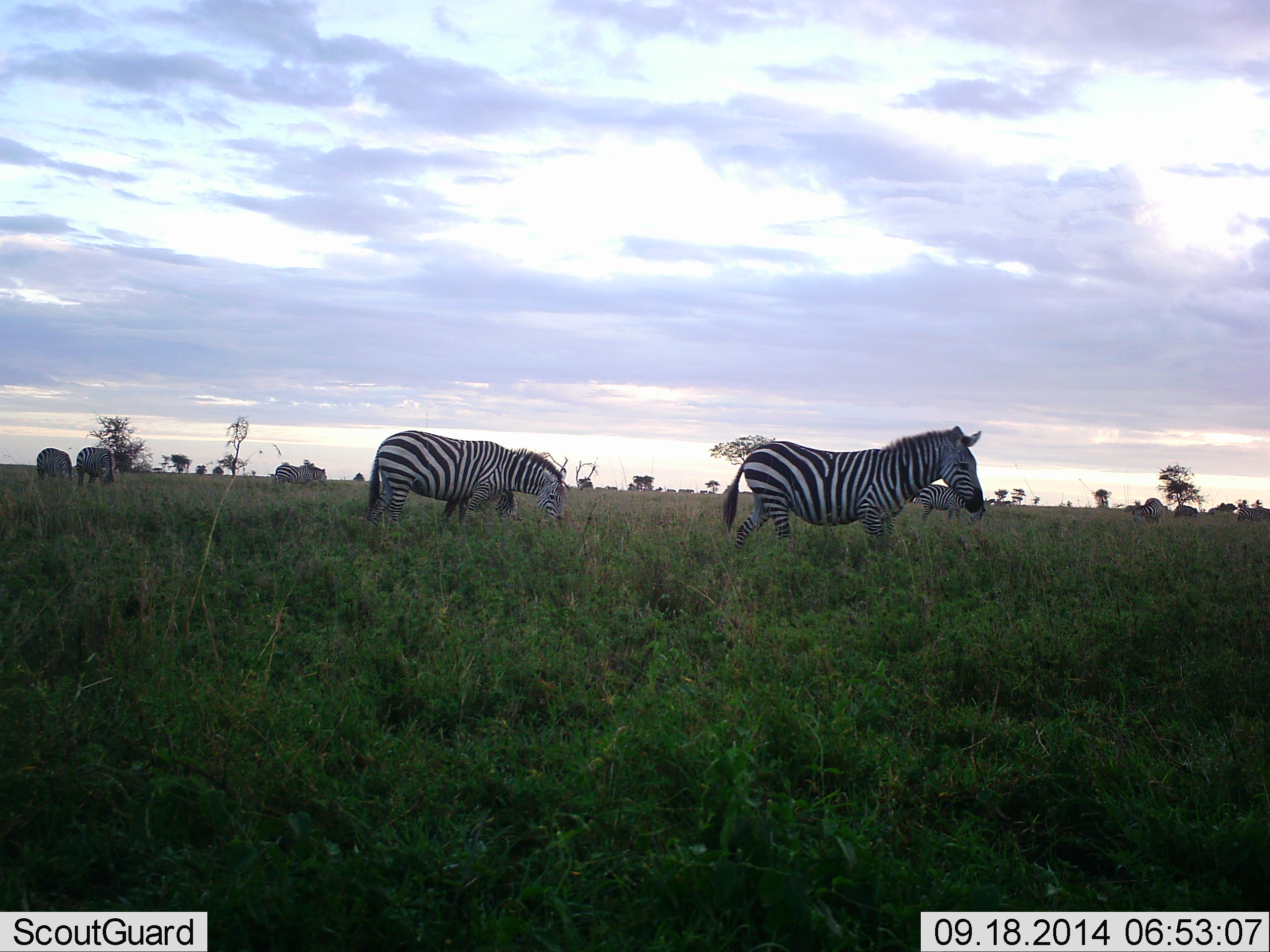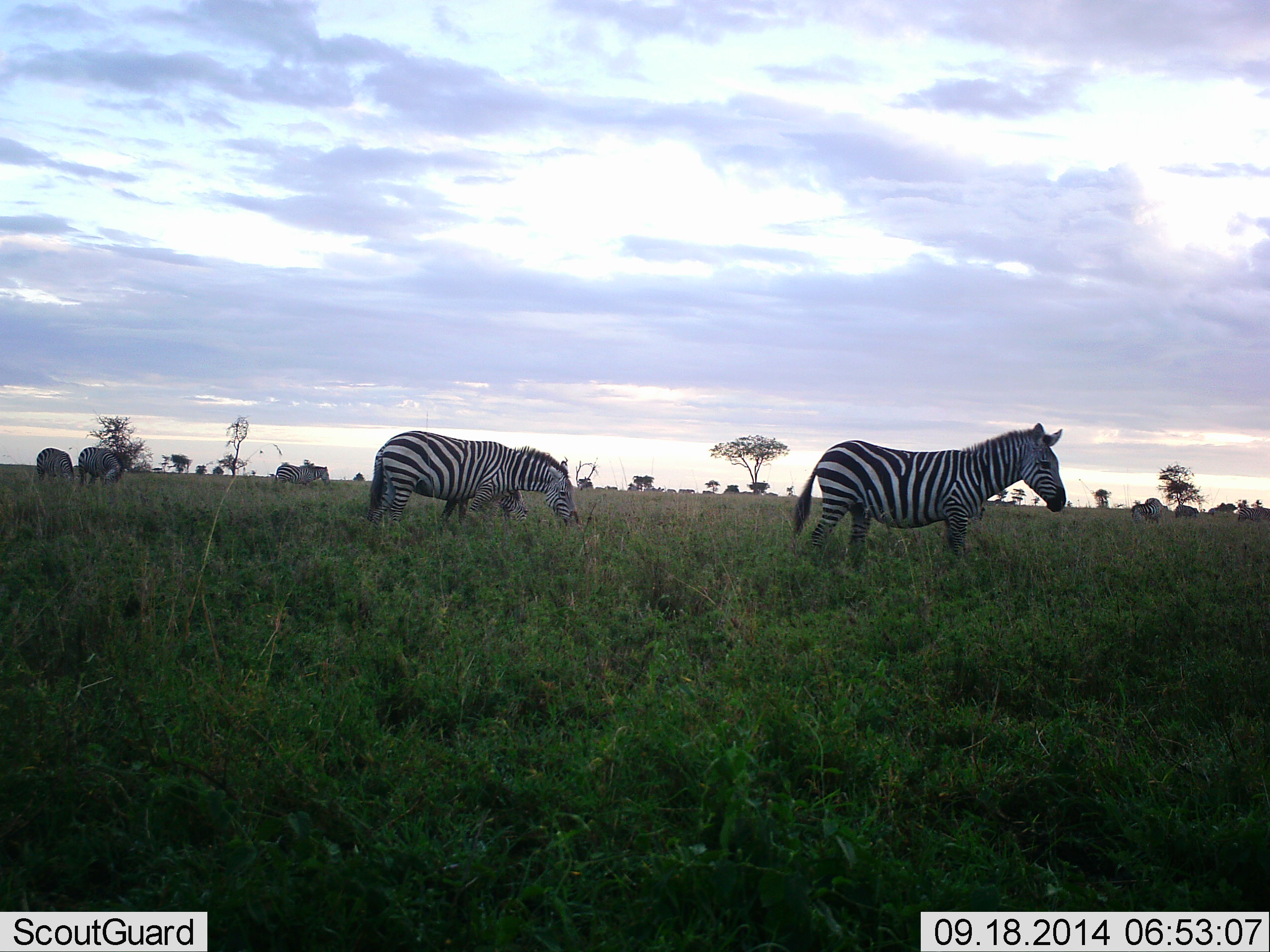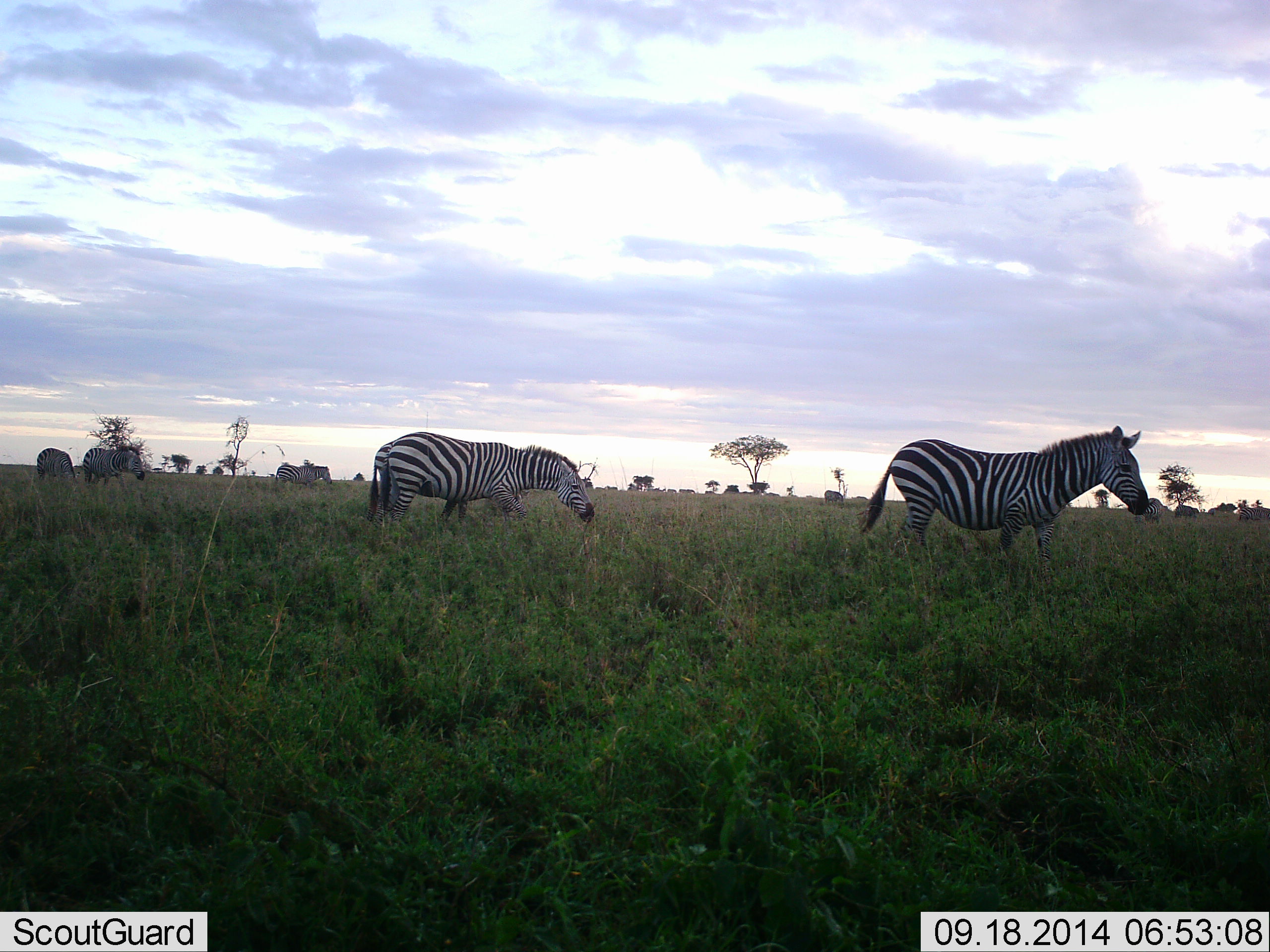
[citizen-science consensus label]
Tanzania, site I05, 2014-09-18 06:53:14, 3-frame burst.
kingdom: Animalia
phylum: Chordata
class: Mammalia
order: Perissodactyla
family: Equidae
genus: Equus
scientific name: Equus quagga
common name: plains zebra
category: zebra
Zebra (plains zebra) (Equus quagga), count 8. Behavior (volunteer vote fractions): standing 70%, resting 0%, moving 60%, interacting 0%. Young present (vote fraction): 0%. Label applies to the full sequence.